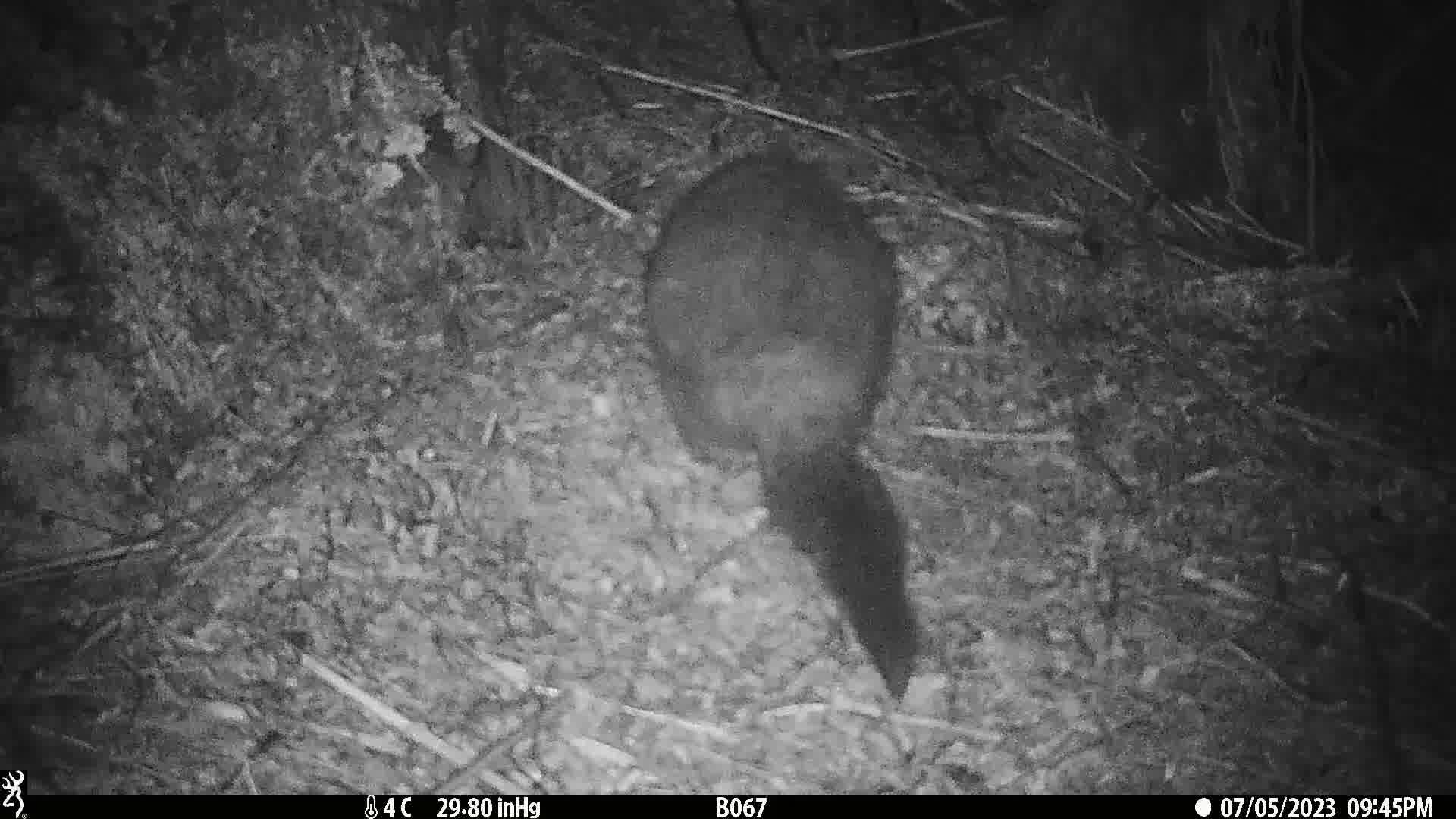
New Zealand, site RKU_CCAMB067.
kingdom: Animalia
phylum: Chordata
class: Mammalia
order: Diprotodontia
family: Phalangeridae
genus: Trichosurus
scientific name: Trichosurus vulpecula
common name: common brushtail possum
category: possum